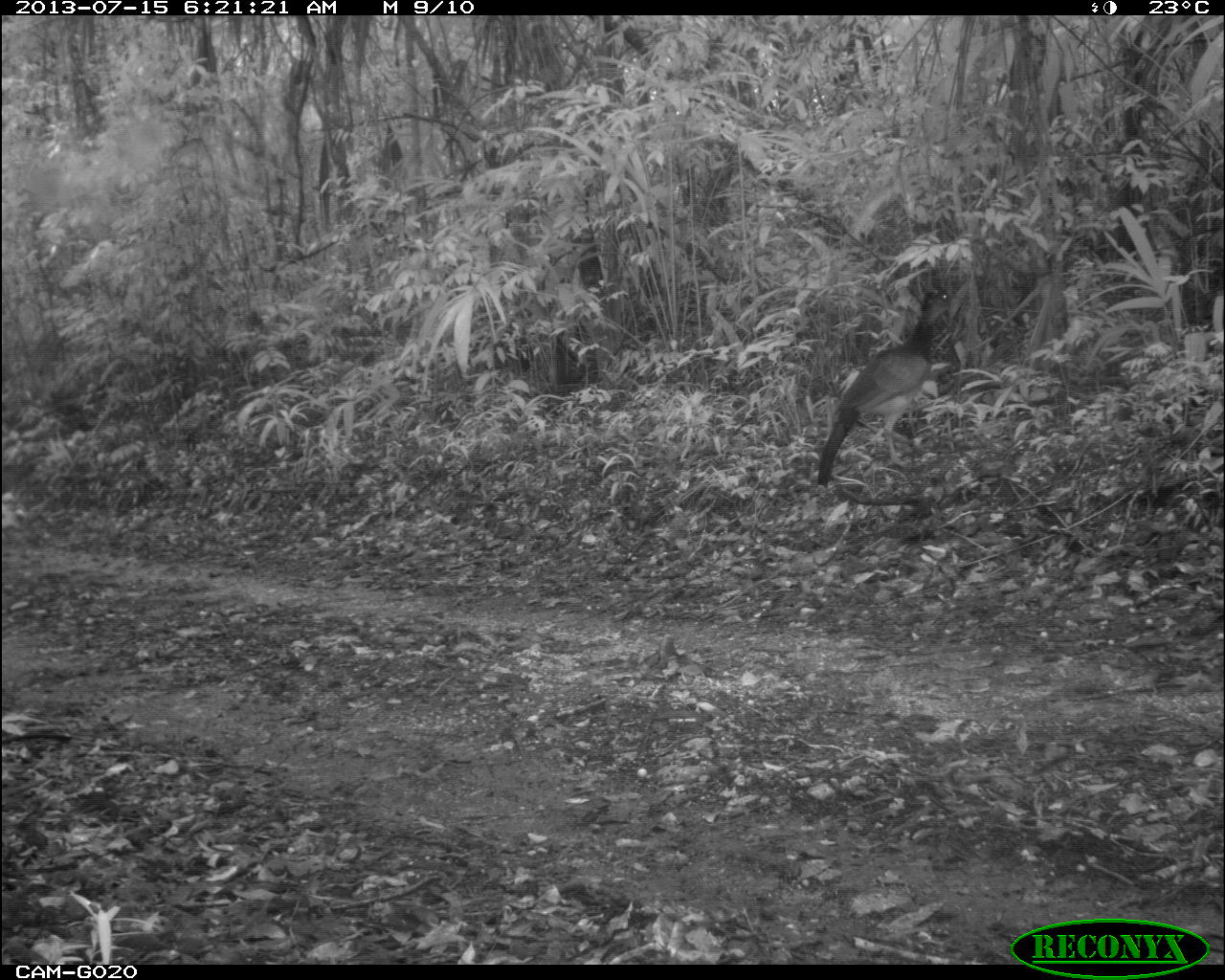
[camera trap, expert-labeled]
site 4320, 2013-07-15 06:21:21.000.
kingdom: Animalia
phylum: Chordata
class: Aves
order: Galliformes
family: Cracidae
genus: Crax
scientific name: Crax rubra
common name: great curassow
Crax rubra (great curassow), count 1, sex female.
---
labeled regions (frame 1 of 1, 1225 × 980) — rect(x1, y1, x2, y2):
crax rubra: rect(816, 286, 953, 488)